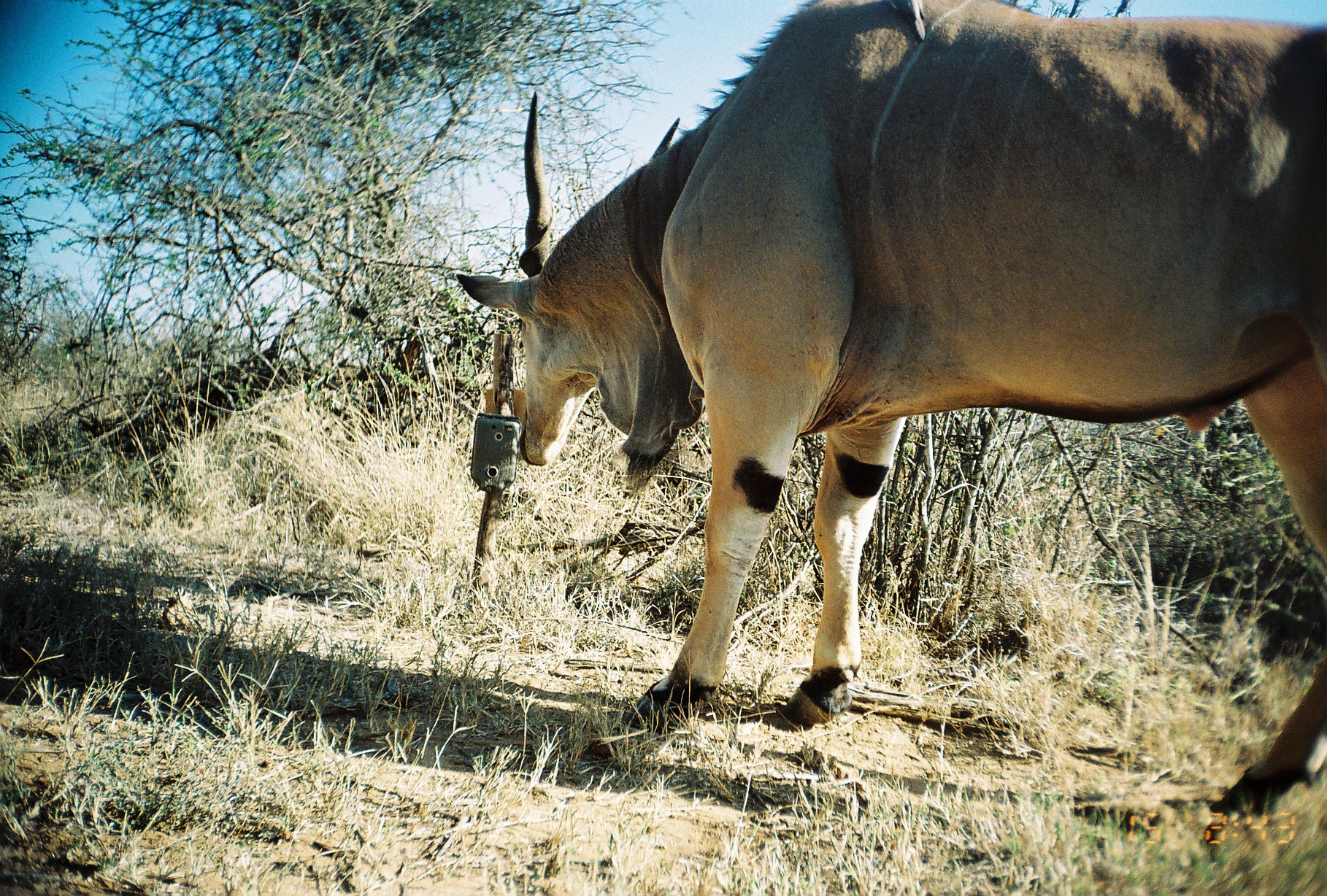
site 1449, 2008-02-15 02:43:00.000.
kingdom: Animalia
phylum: Chordata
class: Mammalia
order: Artiodactyla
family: Bovidae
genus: Tragelaphus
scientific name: Tragelaphus oryx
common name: eland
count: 1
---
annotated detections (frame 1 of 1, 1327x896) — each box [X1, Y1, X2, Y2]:
tragelaphus oryx: [447, 0, 1327, 819]